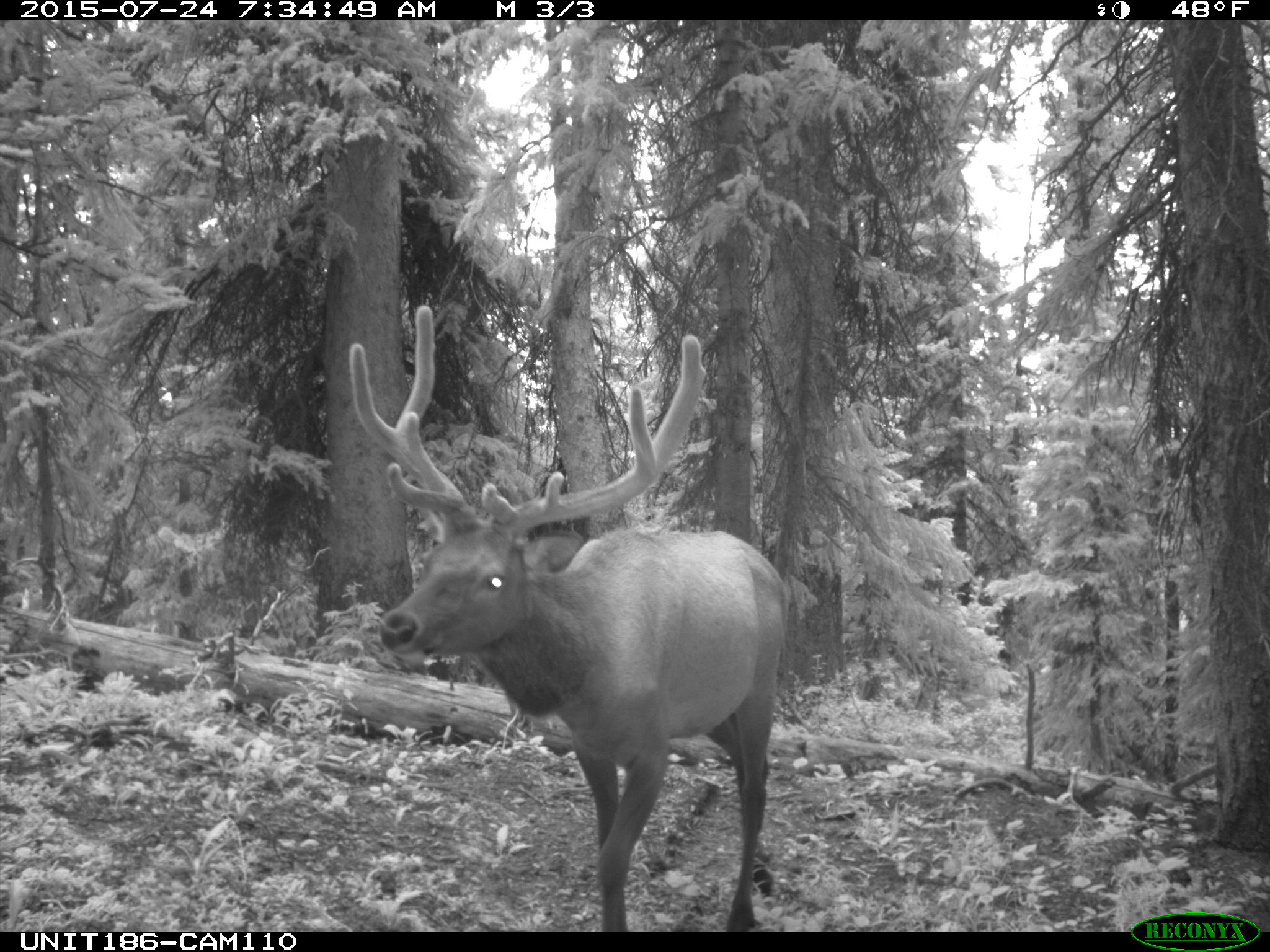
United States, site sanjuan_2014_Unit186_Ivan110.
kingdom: Animalia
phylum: Chordata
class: Mammalia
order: Artiodactyla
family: Cervidae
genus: Cervus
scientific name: Cervus elaphus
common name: red deer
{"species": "Cervus elaphus (red deer)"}